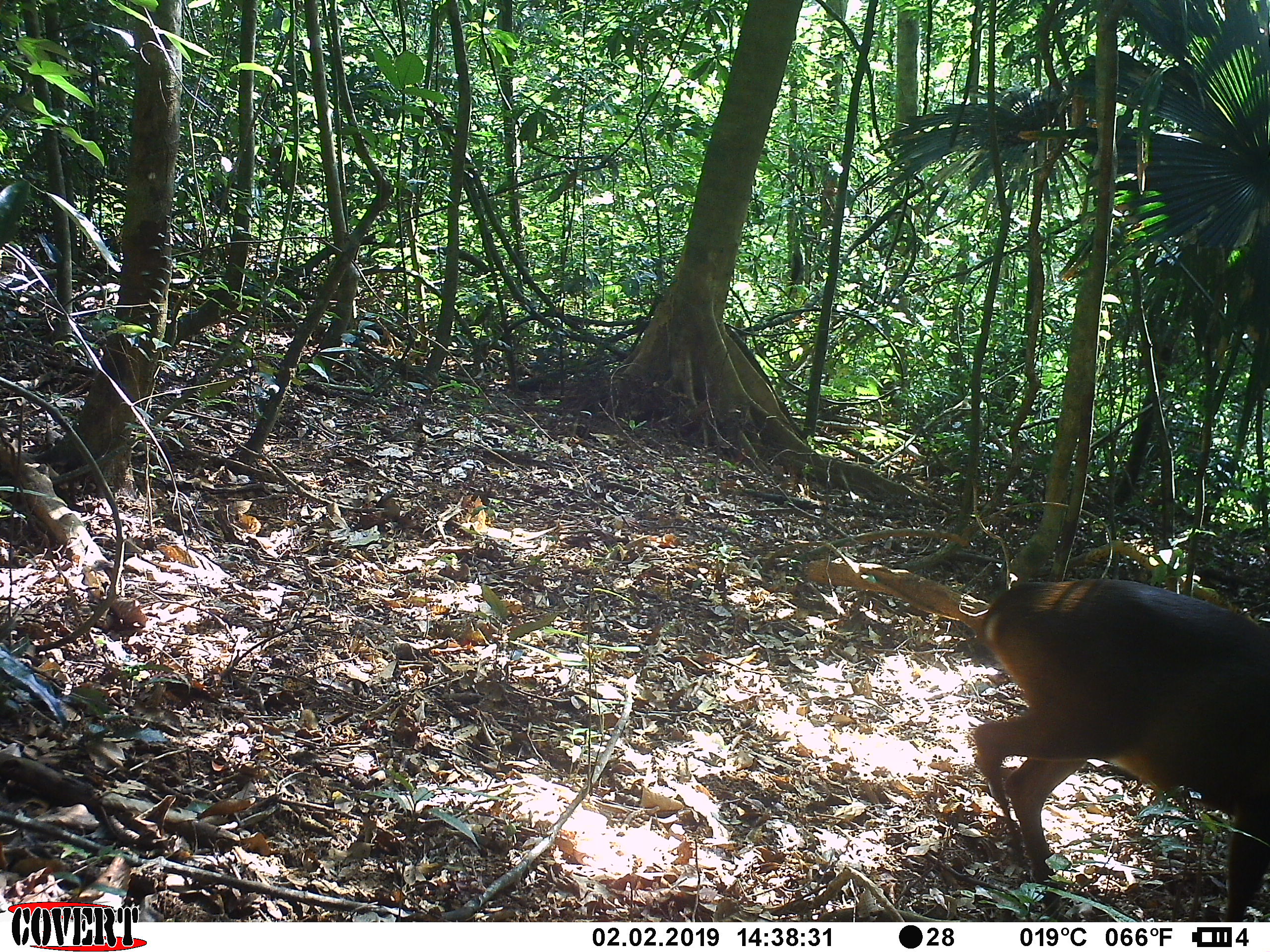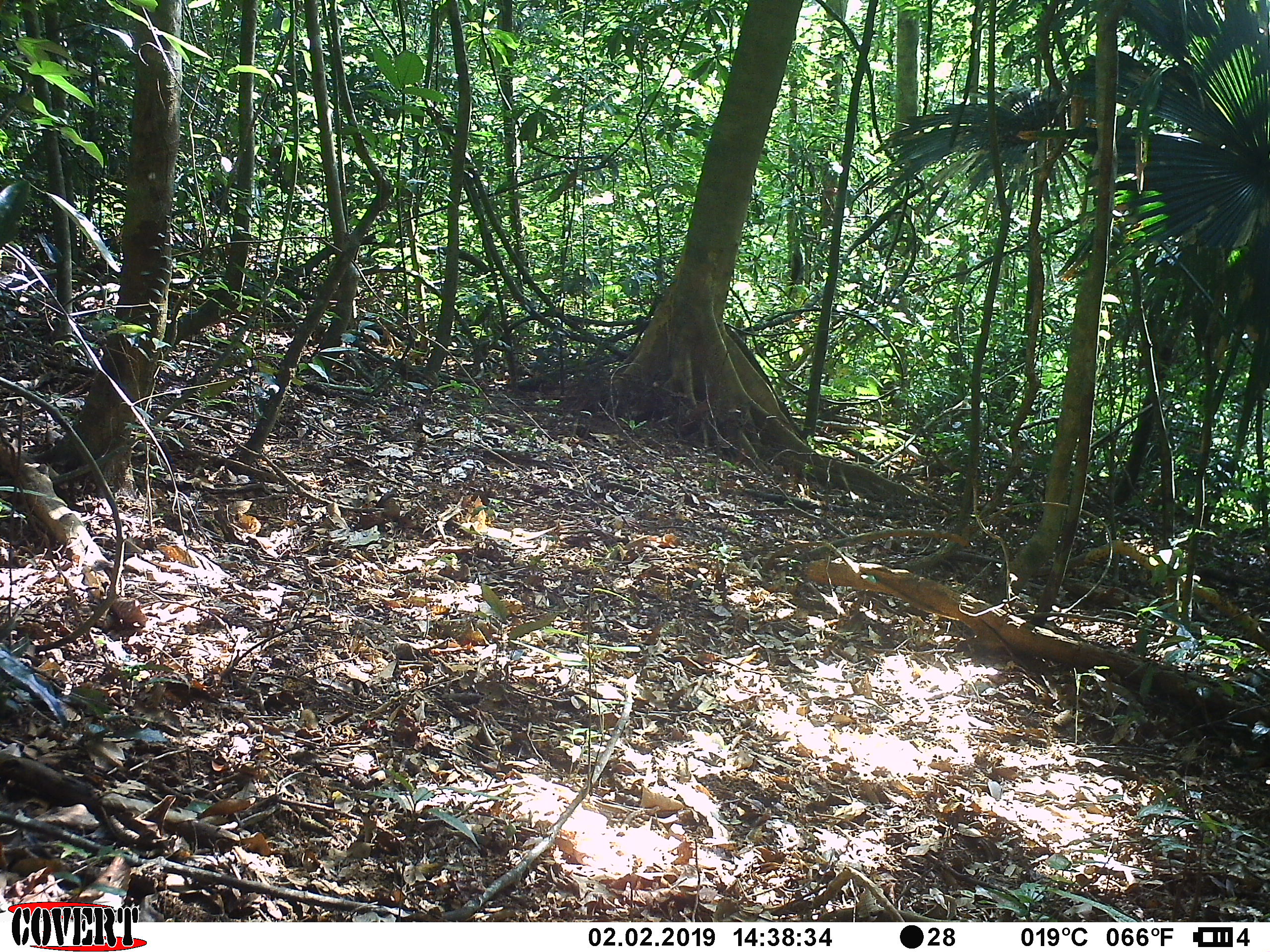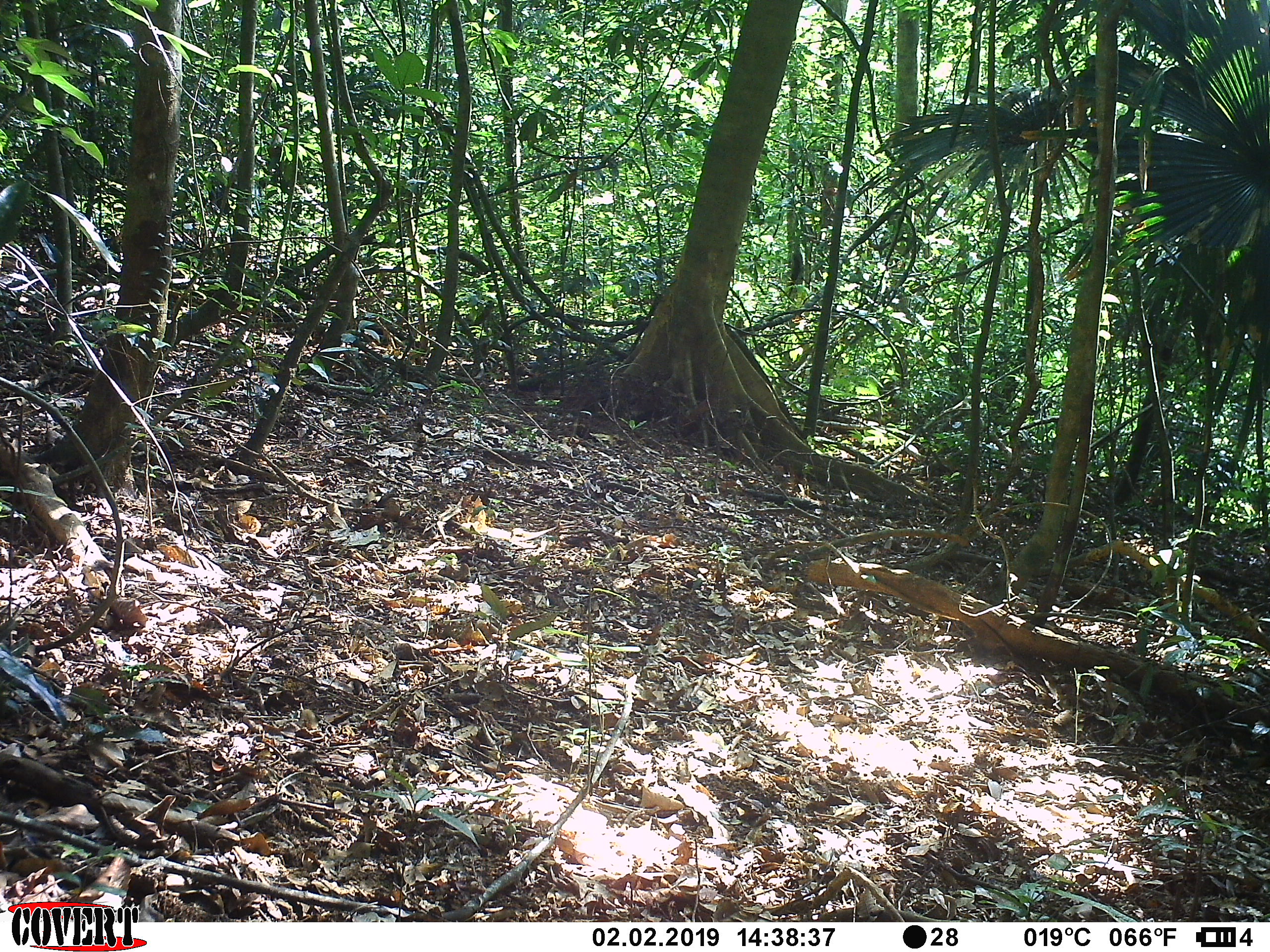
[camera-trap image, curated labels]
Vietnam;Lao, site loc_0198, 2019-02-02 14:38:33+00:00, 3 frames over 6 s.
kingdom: Animalia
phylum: Chordata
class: Mammalia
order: Artiodactyla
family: Cervidae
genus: Muntiacus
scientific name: Muntiacus vuquangensis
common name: large-antlered muntjac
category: large antlered muntjac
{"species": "large antlered muntjac (large-antlered muntjac) (Muntiacus vuquangensis)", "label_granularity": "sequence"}